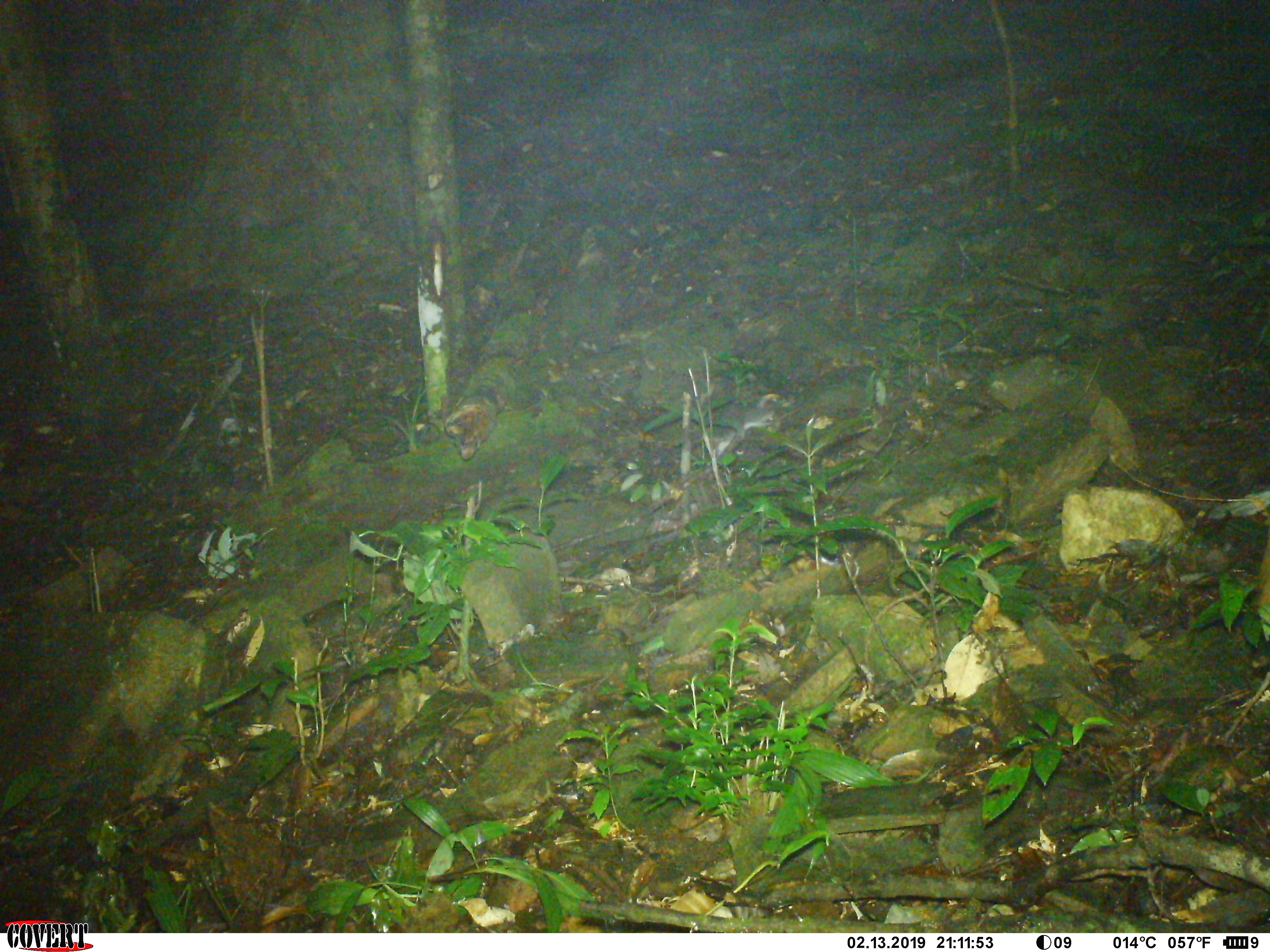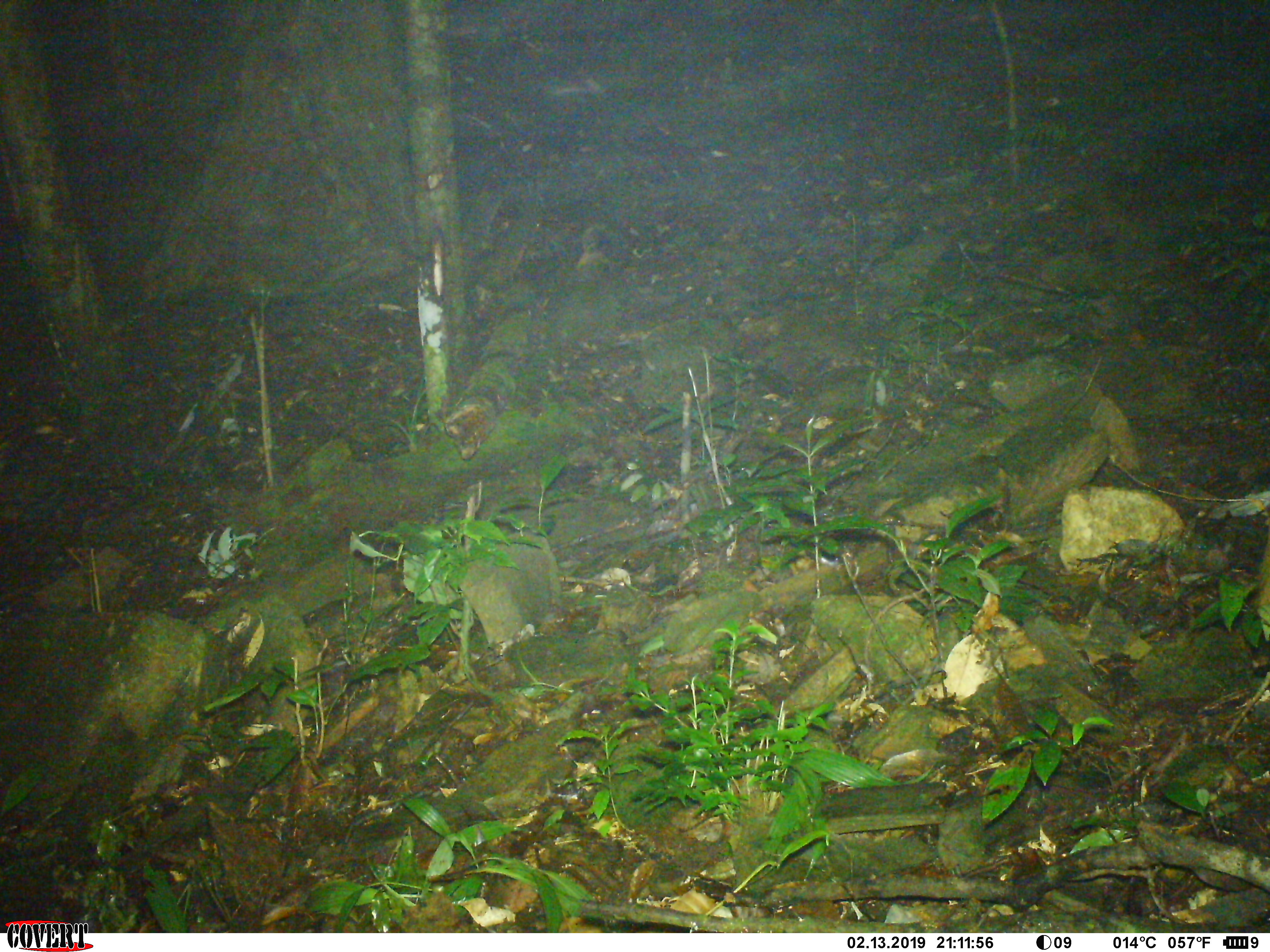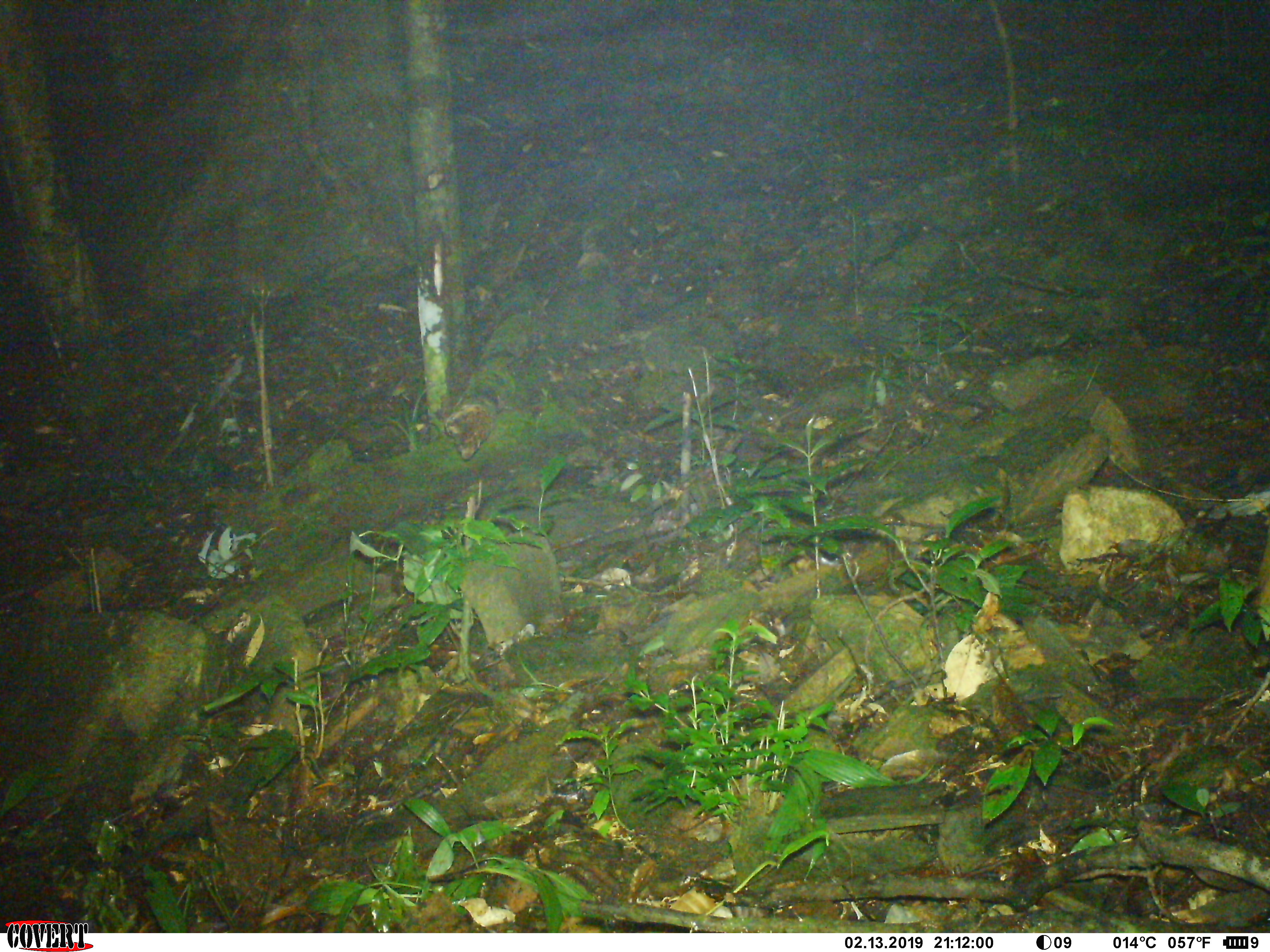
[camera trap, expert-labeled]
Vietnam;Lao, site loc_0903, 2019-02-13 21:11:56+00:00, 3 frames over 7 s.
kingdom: Animalia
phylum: Chordata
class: Mammalia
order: Rodentia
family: Muridae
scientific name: Muridae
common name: old-world mice and rats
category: unidentified murid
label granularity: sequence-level